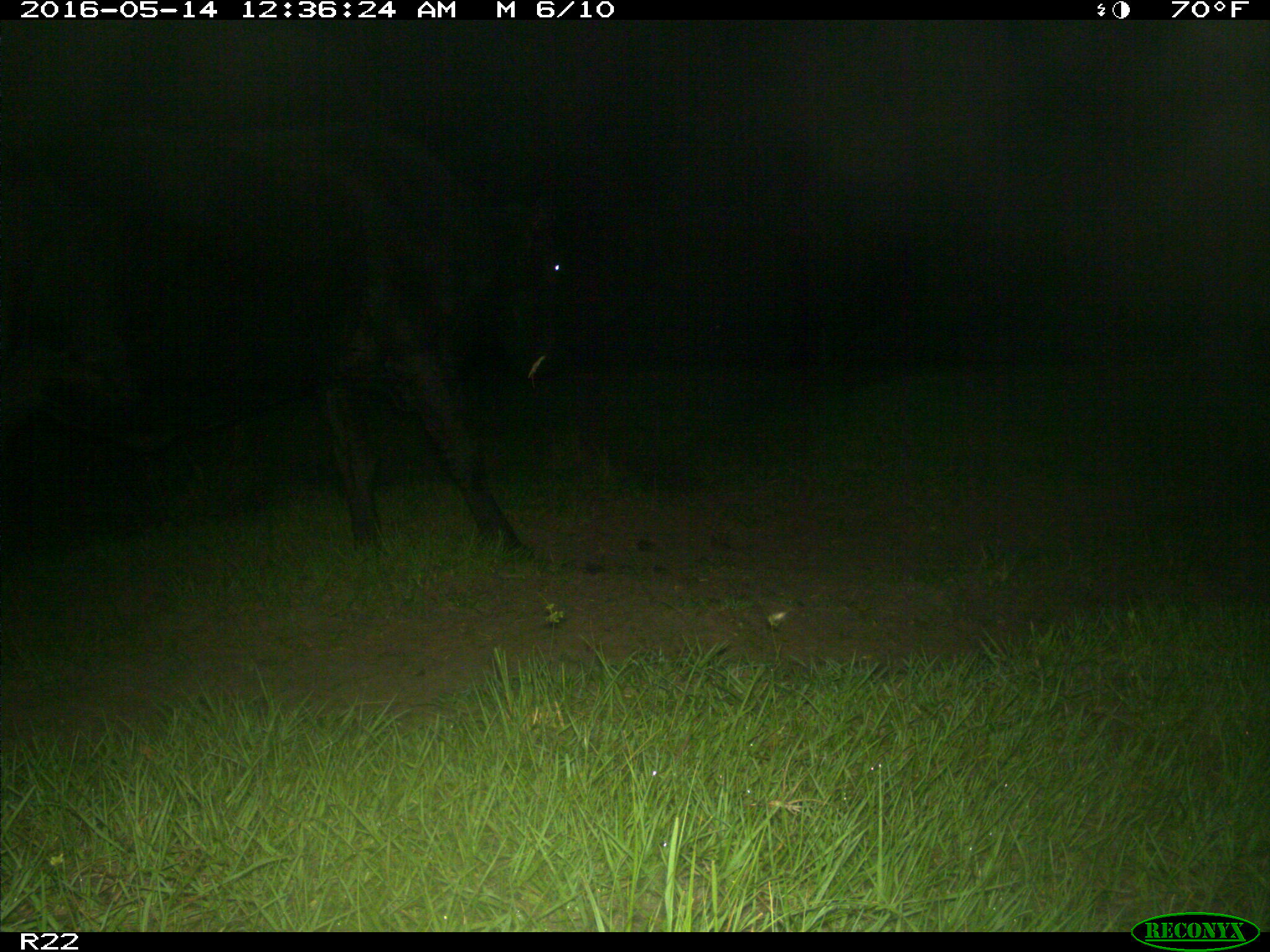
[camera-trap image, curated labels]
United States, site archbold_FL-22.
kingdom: Animalia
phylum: Chordata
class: Mammalia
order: Artiodactyla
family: Bovidae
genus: Bos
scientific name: Bos taurus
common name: domestic cow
Bos taurus (domestic cow).